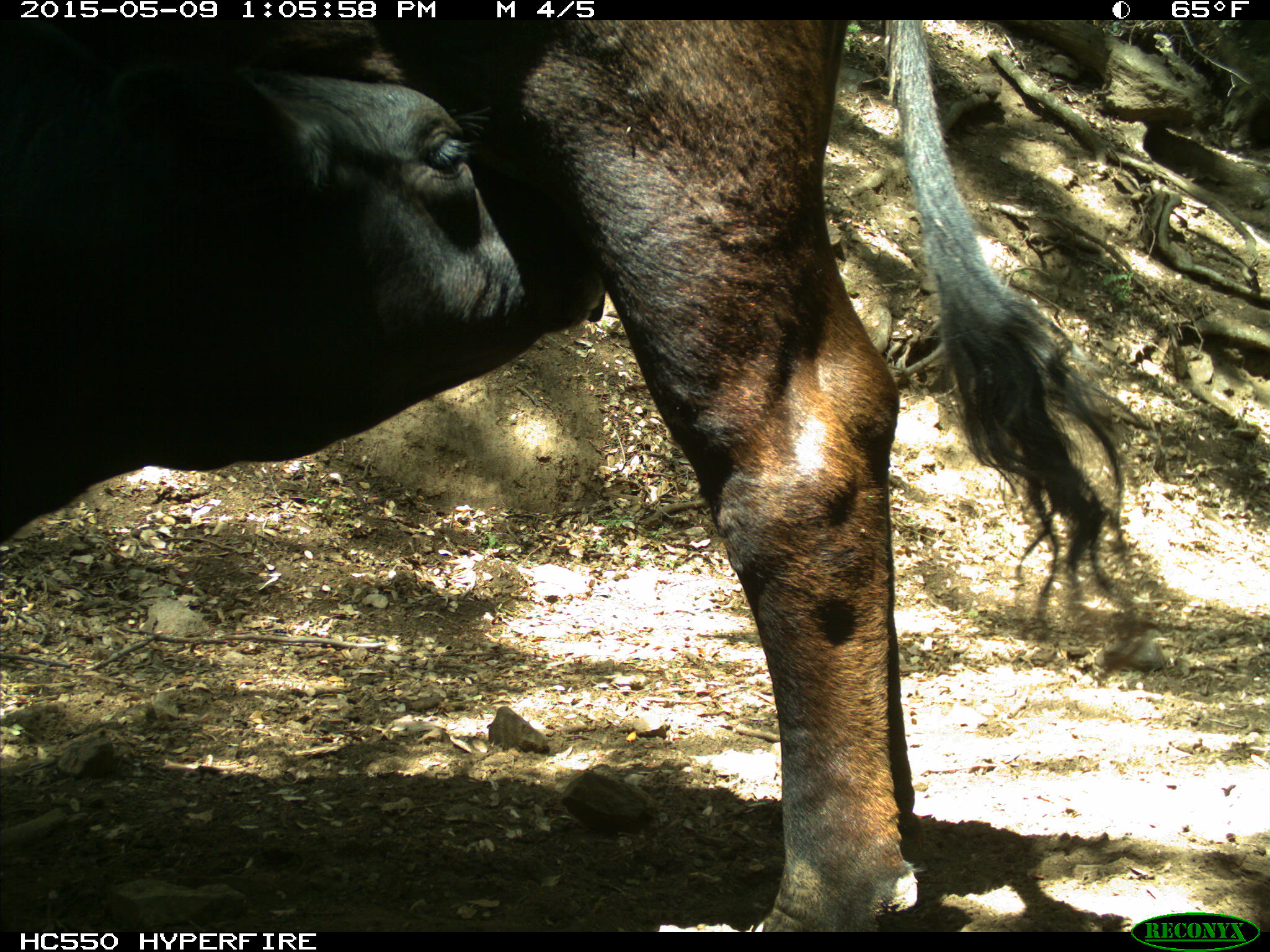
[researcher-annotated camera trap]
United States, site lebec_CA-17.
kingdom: Animalia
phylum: Chordata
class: Mammalia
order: Artiodactyla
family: Bovidae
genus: Bos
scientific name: Bos taurus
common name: domestic cow